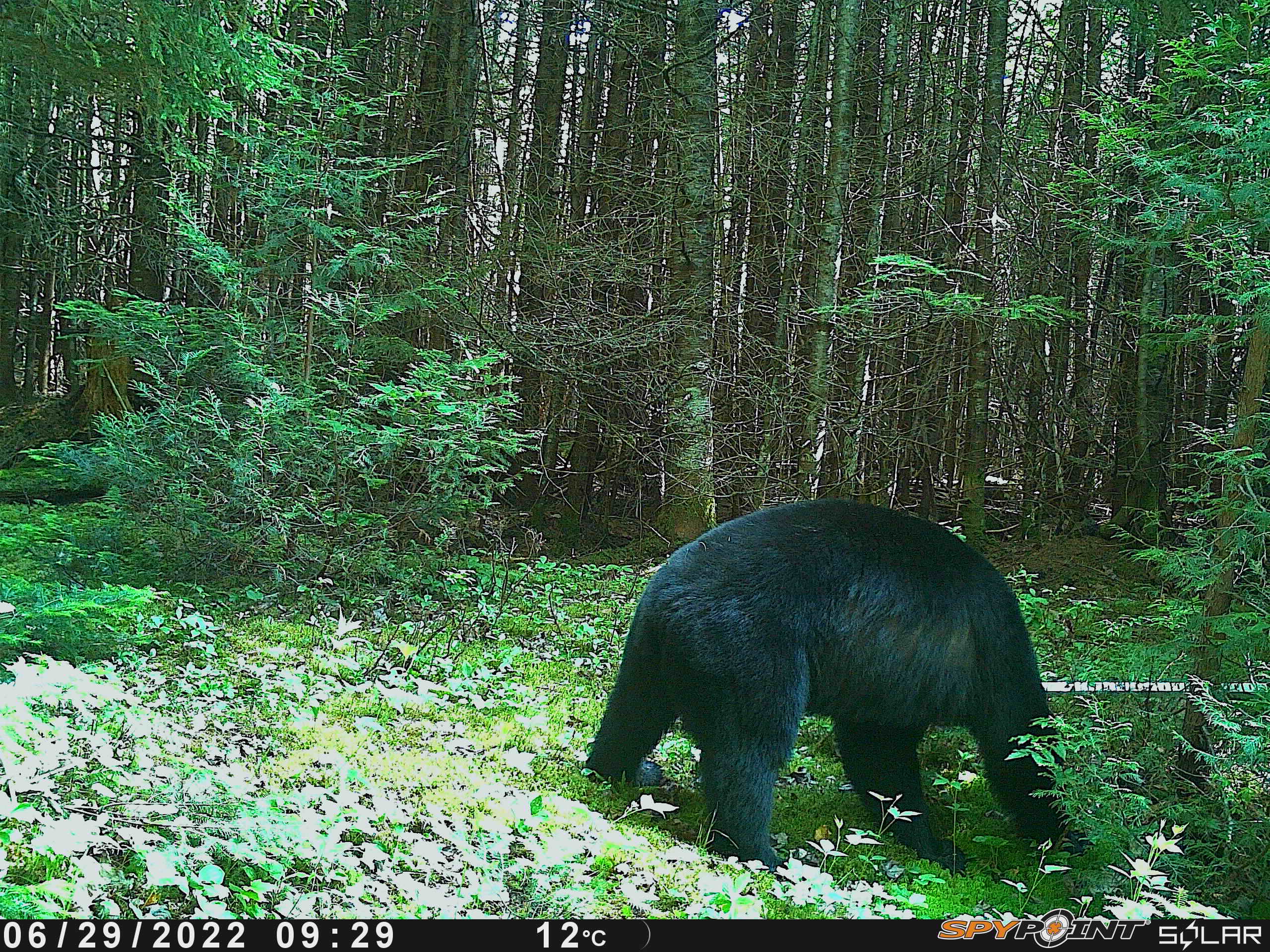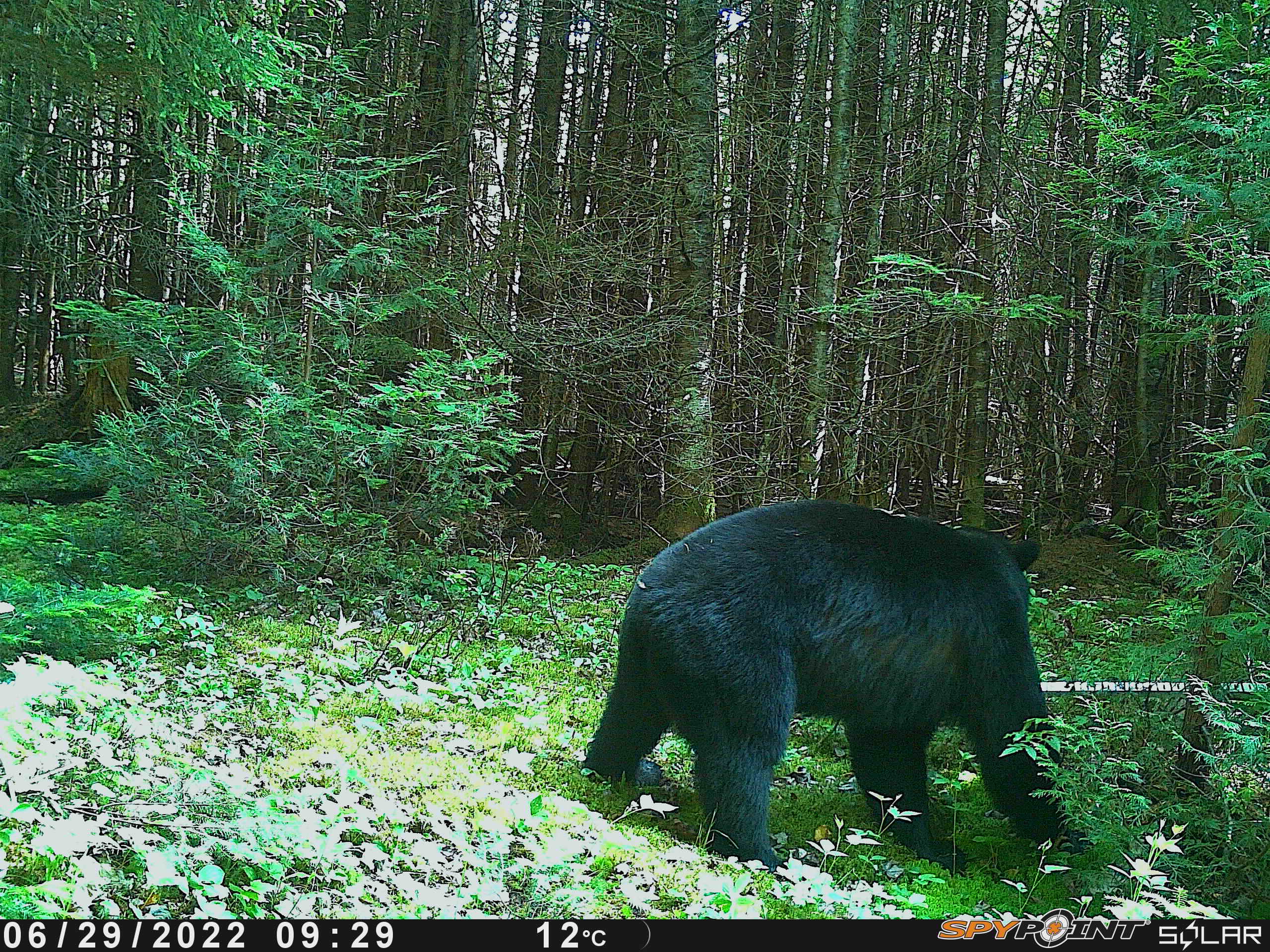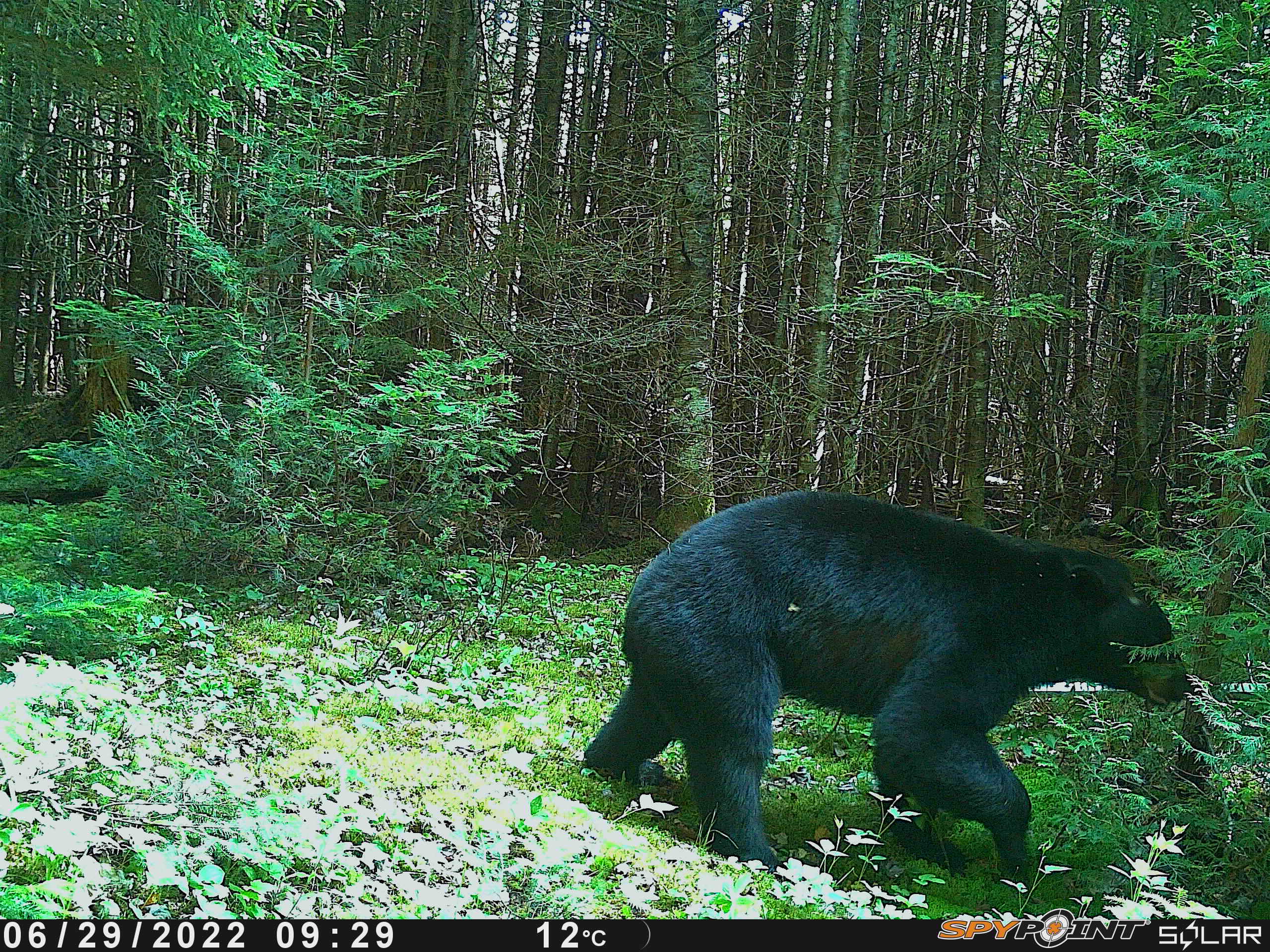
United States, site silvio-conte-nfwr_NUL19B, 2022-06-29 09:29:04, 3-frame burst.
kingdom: Animalia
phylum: Chordata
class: Mammalia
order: Carnivora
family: Ursidae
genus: Ursus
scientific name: Ursus americanus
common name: black bear